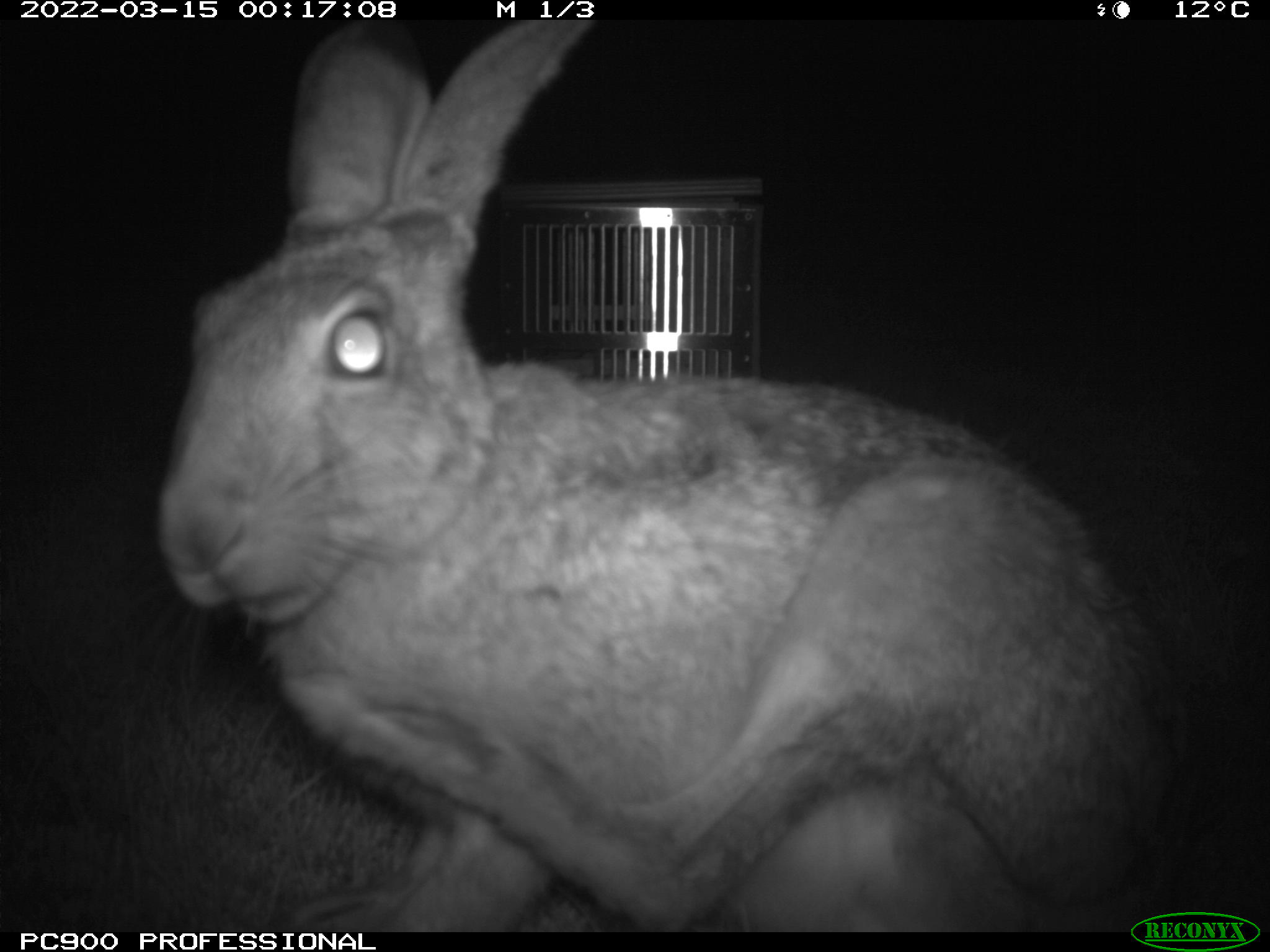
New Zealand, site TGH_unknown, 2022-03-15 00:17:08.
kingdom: Animalia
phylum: Chordata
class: Mammalia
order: Lagomorpha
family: Leporidae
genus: Lepus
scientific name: Lepus europaeus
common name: brown hare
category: hare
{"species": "hare (brown hare) (Lepus europaeus)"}